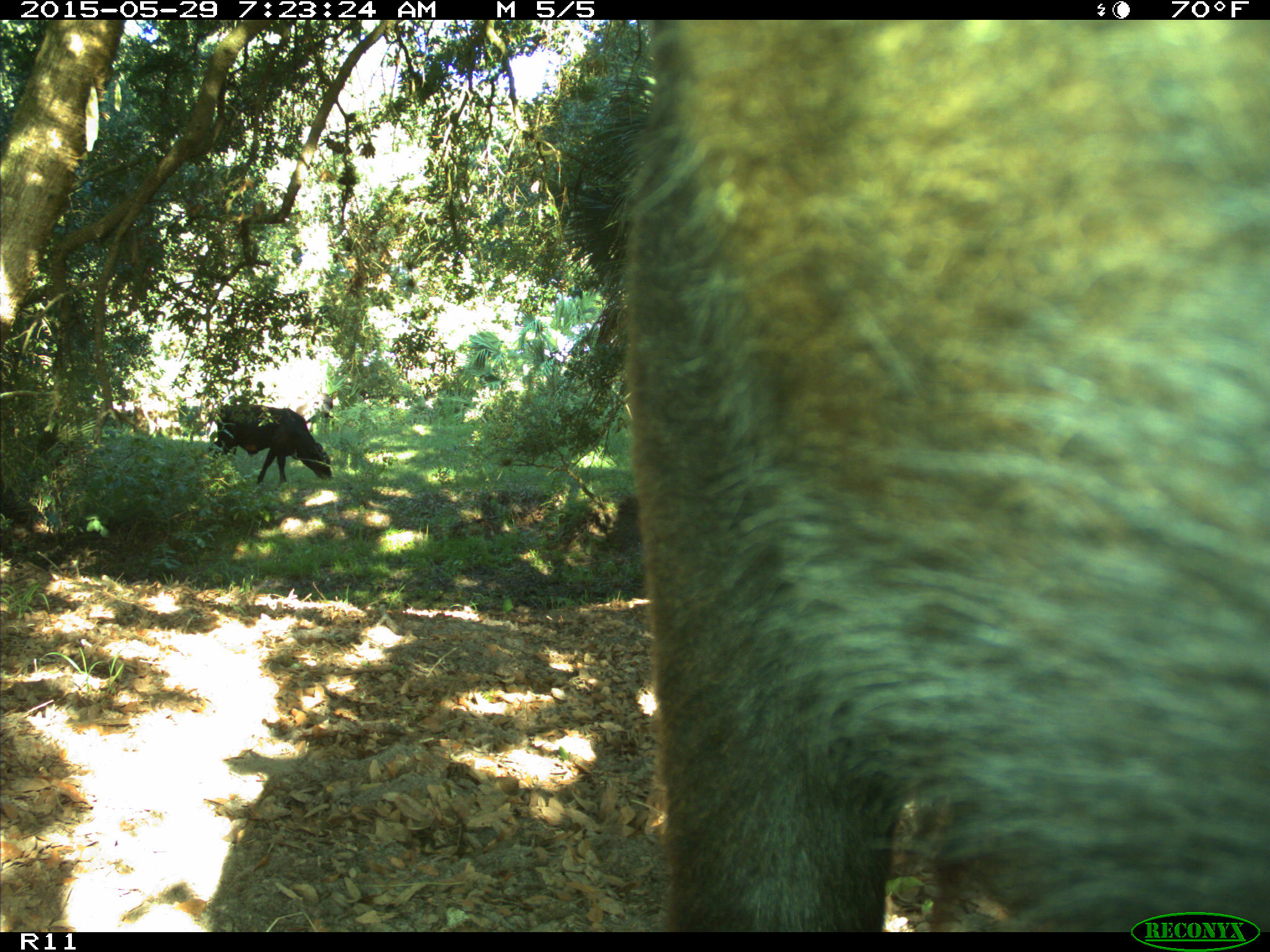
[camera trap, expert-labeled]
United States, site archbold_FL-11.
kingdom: Animalia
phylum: Chordata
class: Mammalia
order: Artiodactyla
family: Bovidae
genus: Bos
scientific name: Bos taurus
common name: domestic cow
Bos taurus (domestic cow).